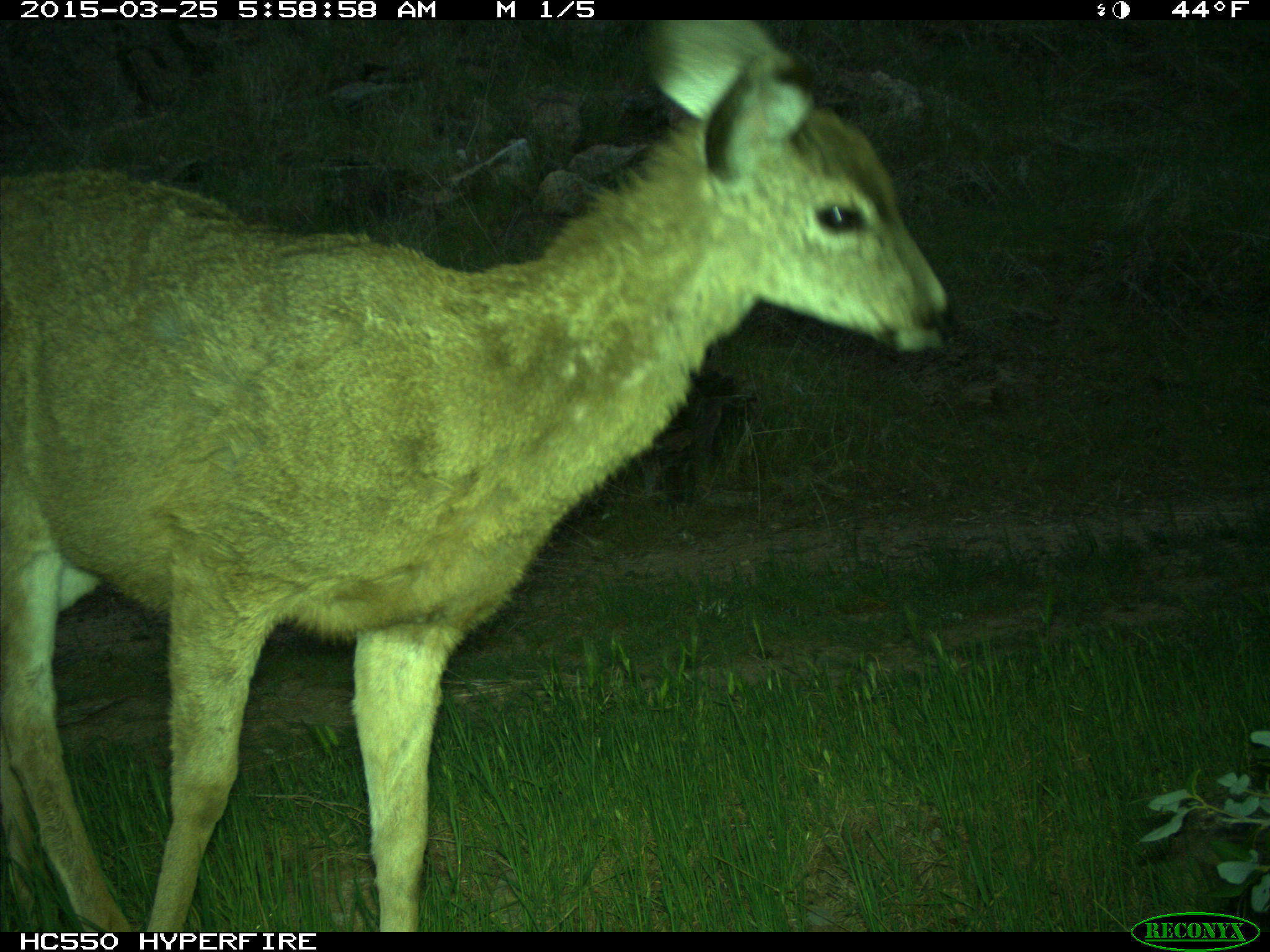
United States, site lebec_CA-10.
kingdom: Animalia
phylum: Chordata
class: Mammalia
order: Artiodactyla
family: Cervidae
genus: Odocoileus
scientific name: Odocoileus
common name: deer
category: unidentified deer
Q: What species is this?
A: Unidentified deer (deer) (Odocoileus).